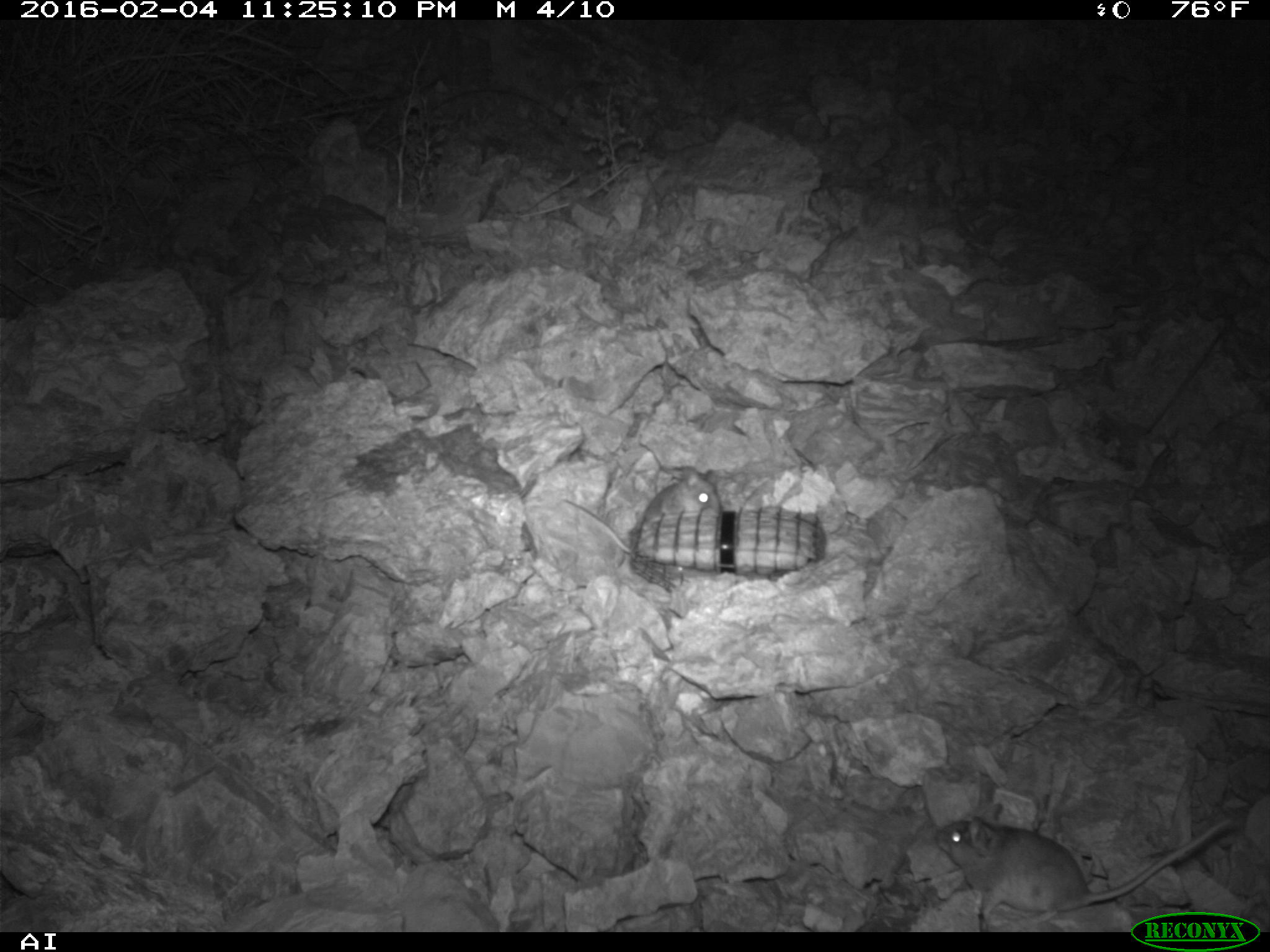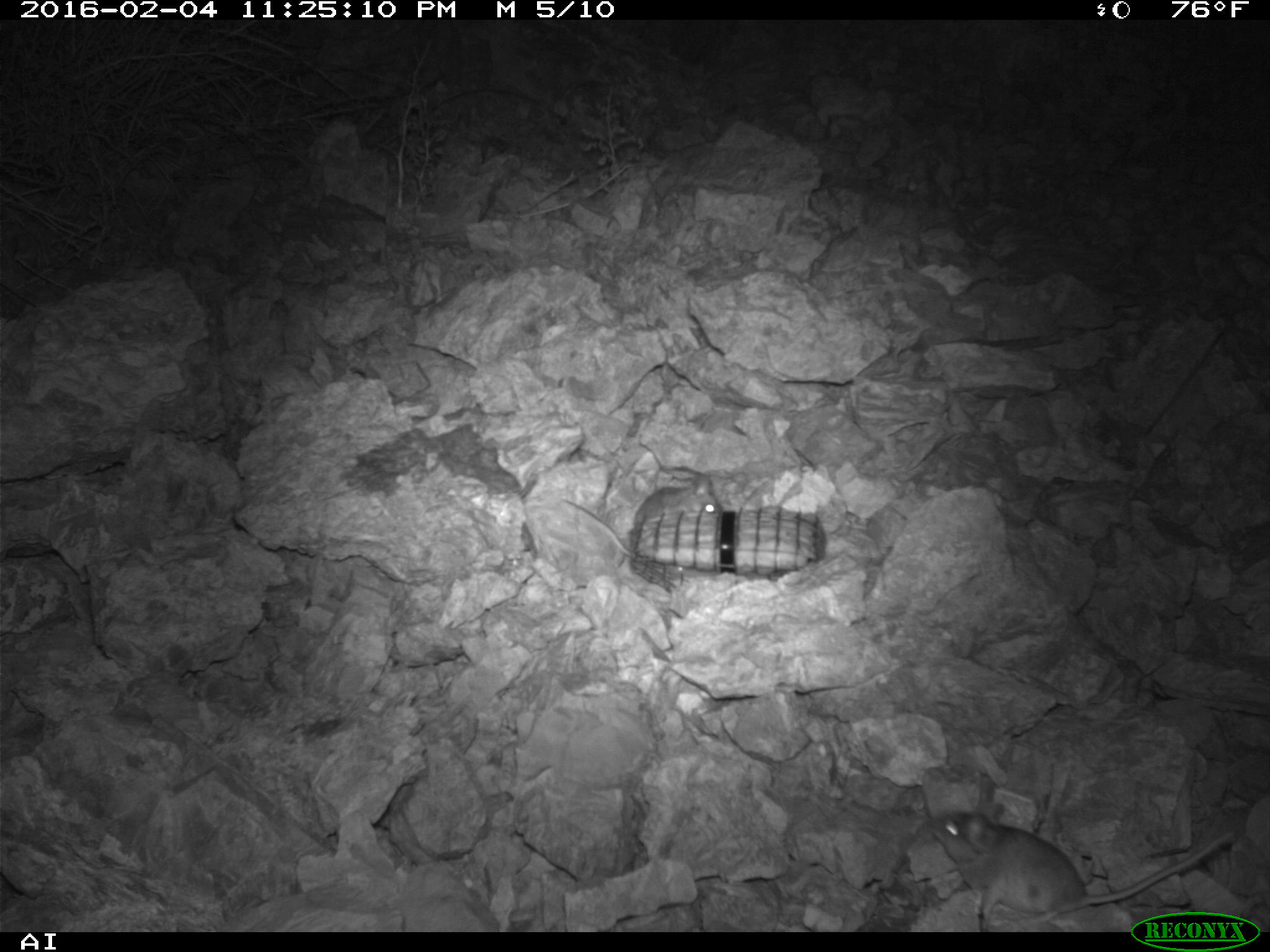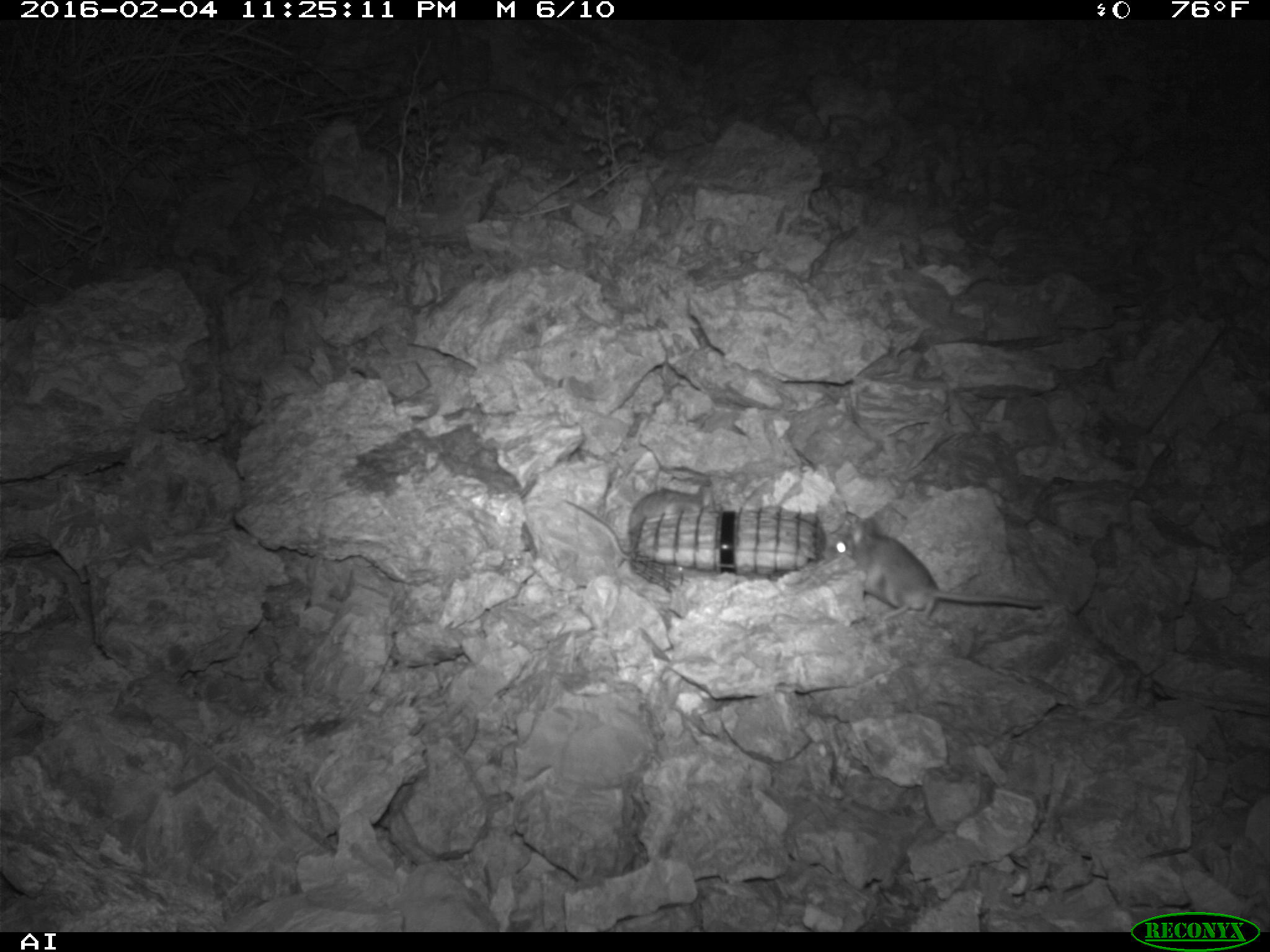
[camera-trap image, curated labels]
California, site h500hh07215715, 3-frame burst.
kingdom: Animalia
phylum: Chordata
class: Mammalia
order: Rodentia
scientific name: Rodentia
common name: rodent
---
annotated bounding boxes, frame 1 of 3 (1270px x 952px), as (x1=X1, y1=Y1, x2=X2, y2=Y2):
rodent: (x1=936, y1=802, x2=1233, y2=931); (x1=562, y1=469, x2=721, y2=553)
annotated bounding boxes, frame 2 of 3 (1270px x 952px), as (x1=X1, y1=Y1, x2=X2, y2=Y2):
rodent: (x1=928, y1=809, x2=1235, y2=930); (x1=559, y1=465, x2=715, y2=566)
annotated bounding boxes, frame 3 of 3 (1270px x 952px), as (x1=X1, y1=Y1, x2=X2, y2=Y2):
rodent: (x1=826, y1=518, x2=1050, y2=620); (x1=564, y1=483, x2=715, y2=561)